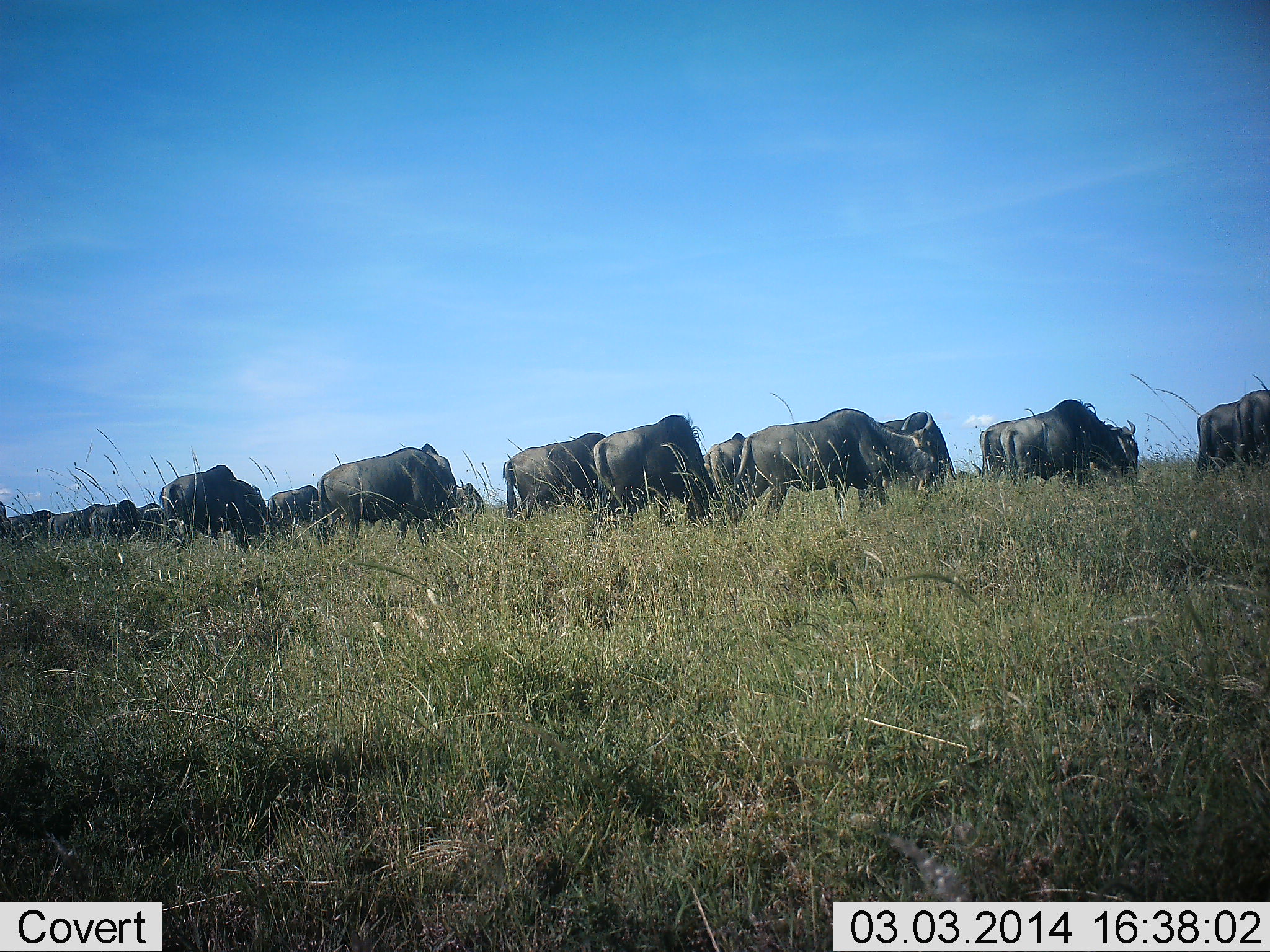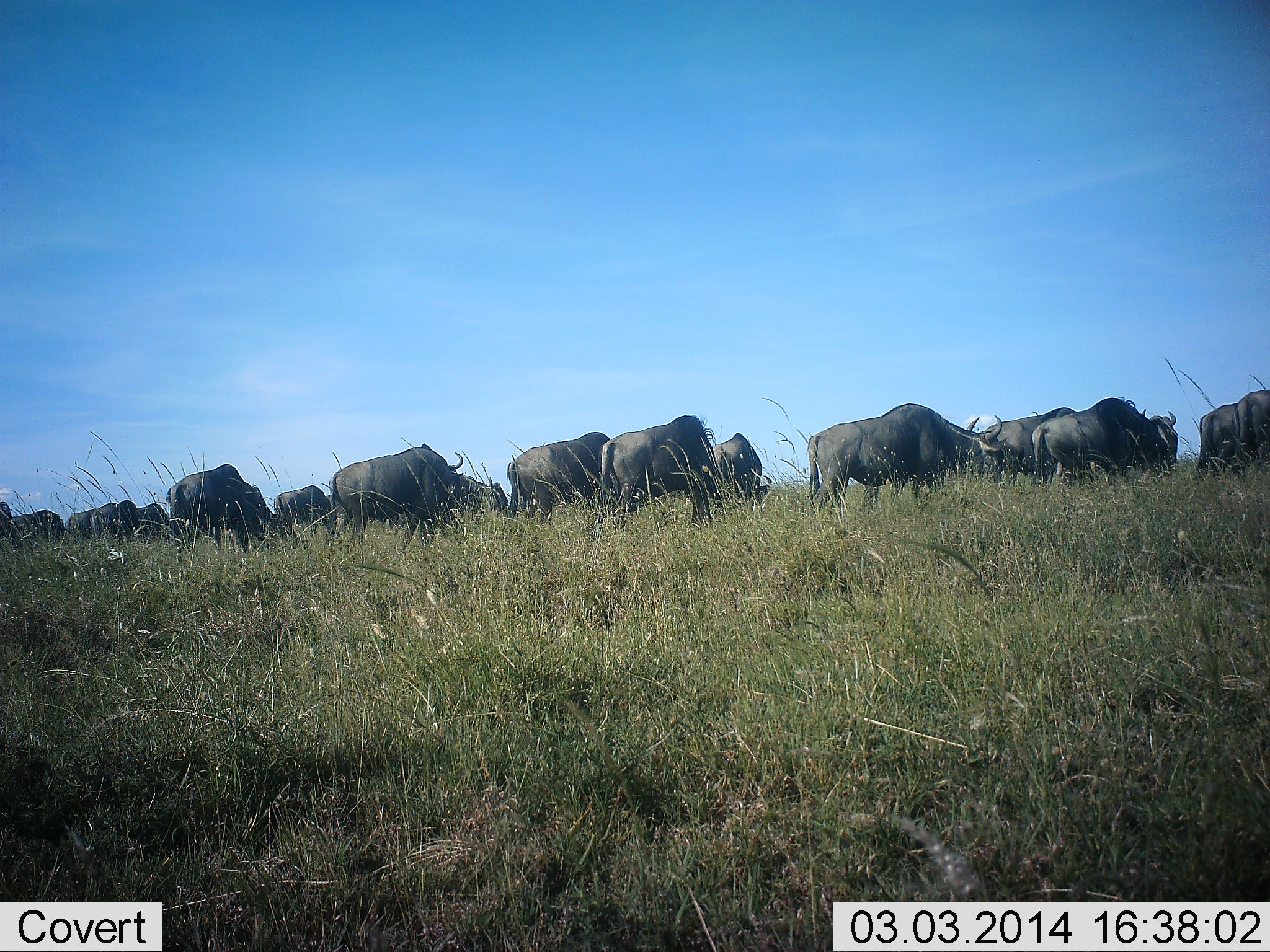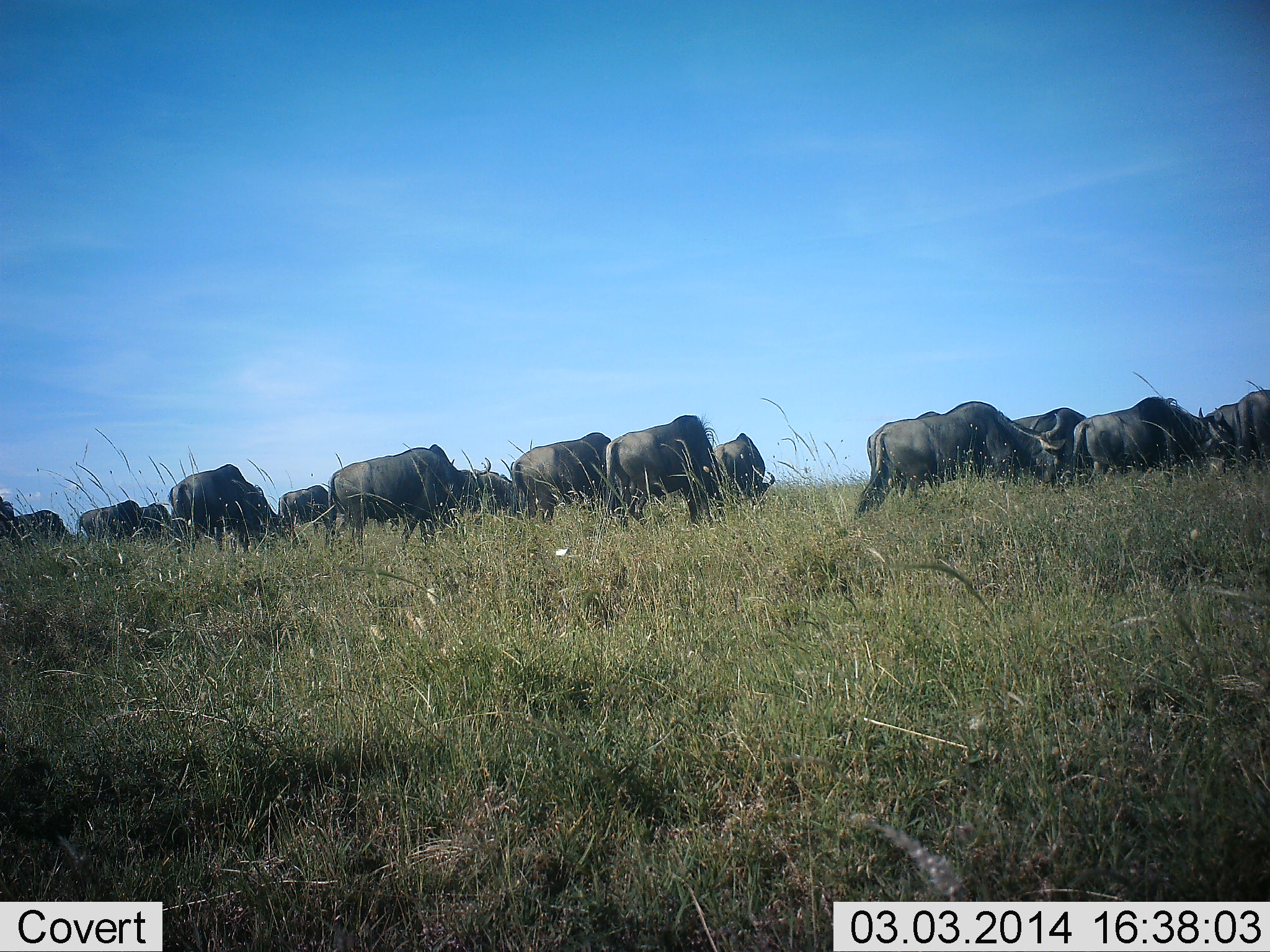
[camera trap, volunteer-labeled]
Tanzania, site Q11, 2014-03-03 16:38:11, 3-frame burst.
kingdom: Animalia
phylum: Chordata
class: Mammalia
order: Artiodactyla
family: Bovidae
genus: Connochaetes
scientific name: Connochaetes taurinus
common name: blue wildebeest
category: wildebeest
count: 11-50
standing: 13%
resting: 0%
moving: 68%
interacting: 0%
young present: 0%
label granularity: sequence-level